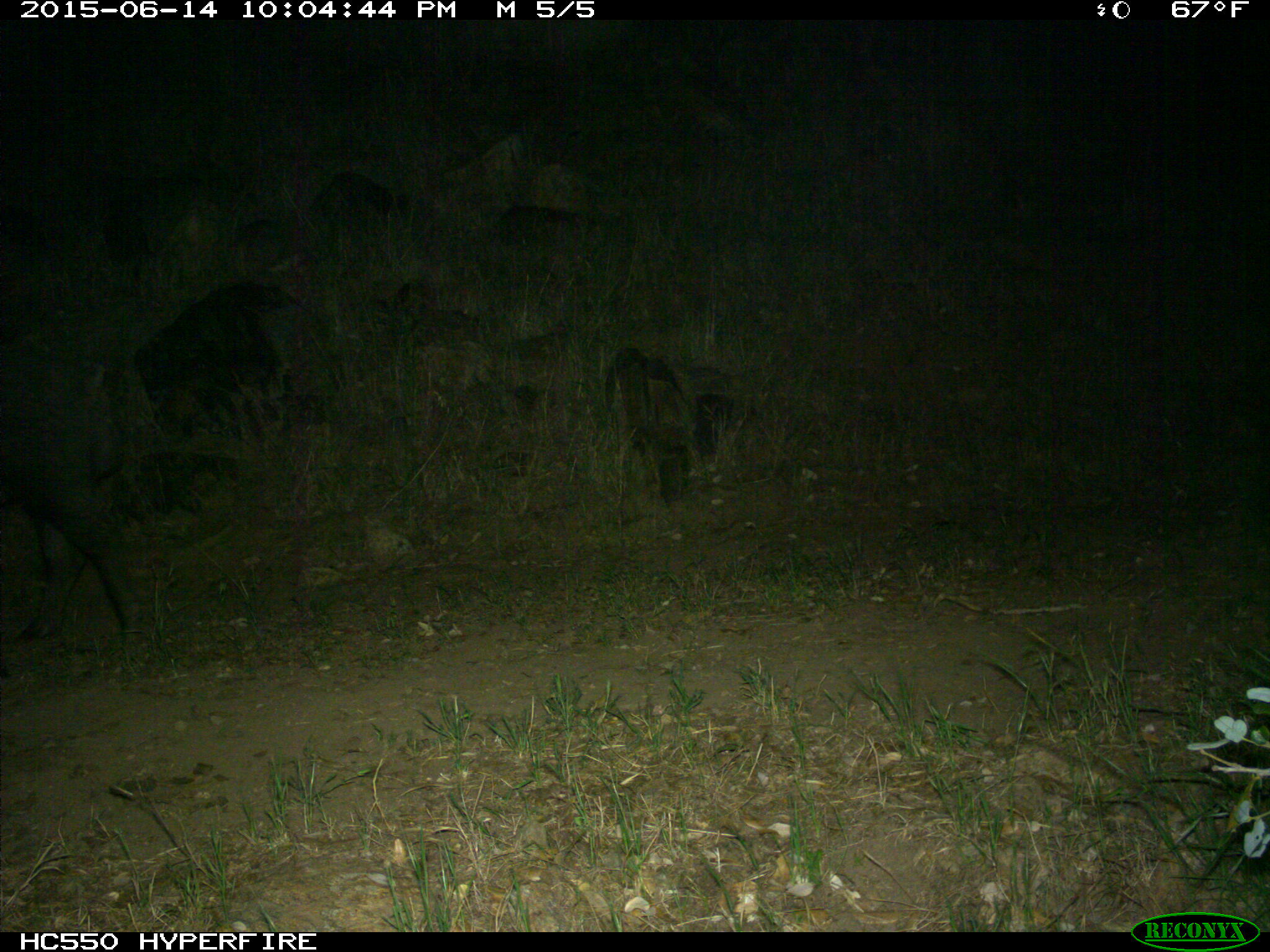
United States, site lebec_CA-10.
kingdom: Animalia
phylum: Chordata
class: Mammalia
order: Artiodactyla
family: Suidae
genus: Sus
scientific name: Sus scrofa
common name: wild boar